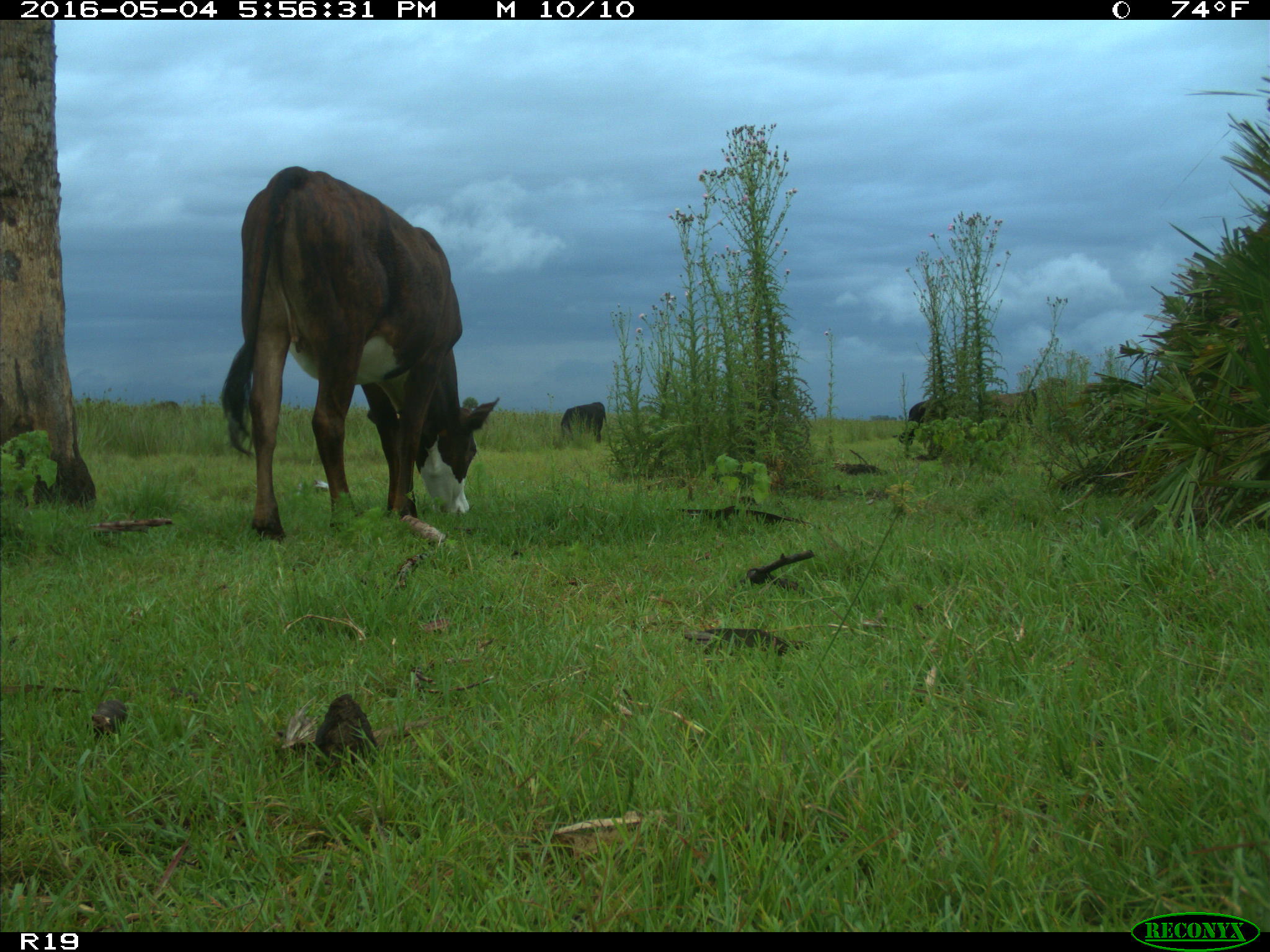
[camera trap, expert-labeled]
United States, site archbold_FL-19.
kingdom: Animalia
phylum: Chordata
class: Mammalia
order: Artiodactyla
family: Bovidae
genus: Bos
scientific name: Bos taurus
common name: domestic cow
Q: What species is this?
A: Bos taurus (domestic cow).